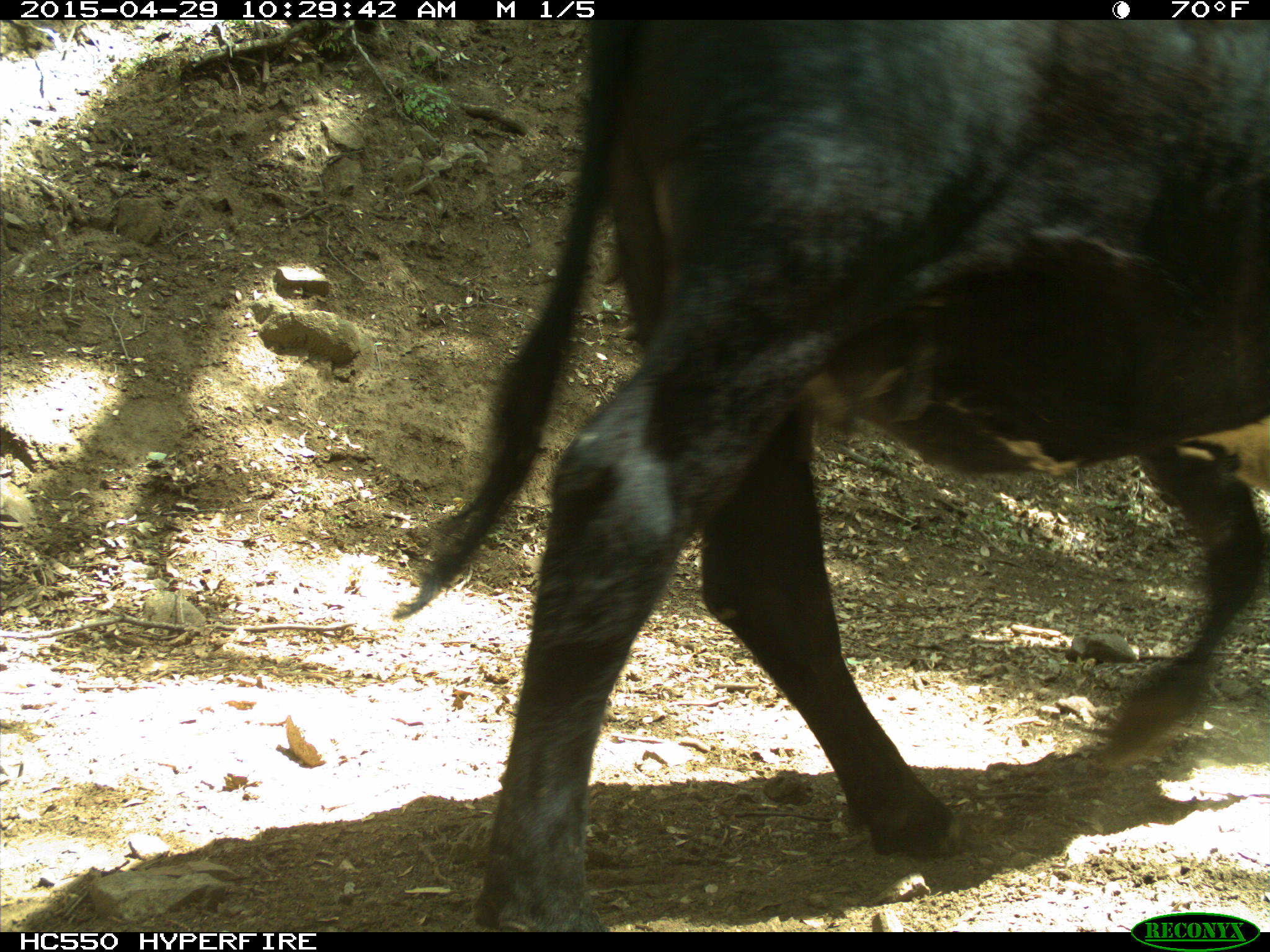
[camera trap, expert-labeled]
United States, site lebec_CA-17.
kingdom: Animalia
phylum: Chordata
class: Mammalia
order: Artiodactyla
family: Bovidae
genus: Bos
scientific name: Bos taurus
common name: domestic cow